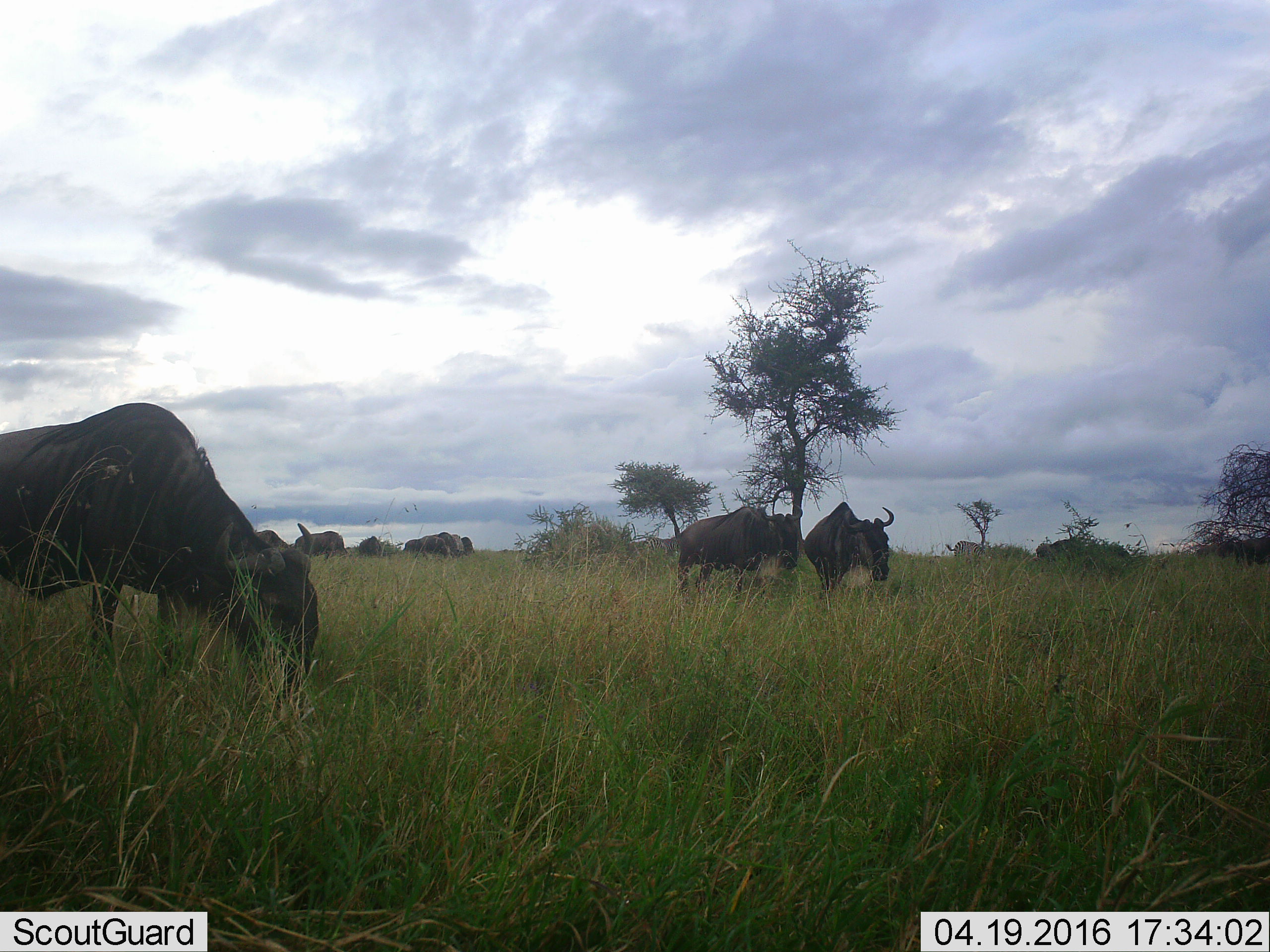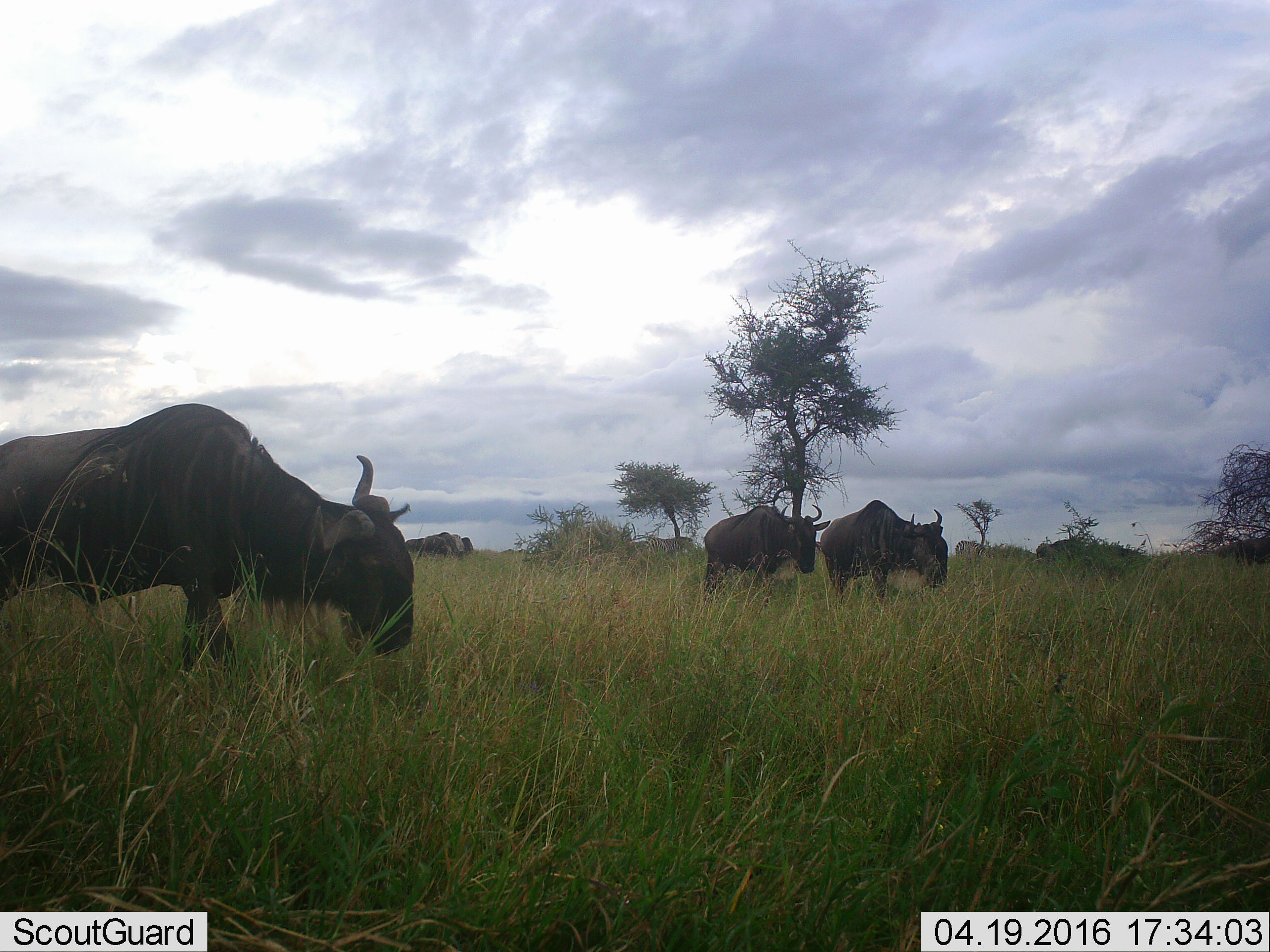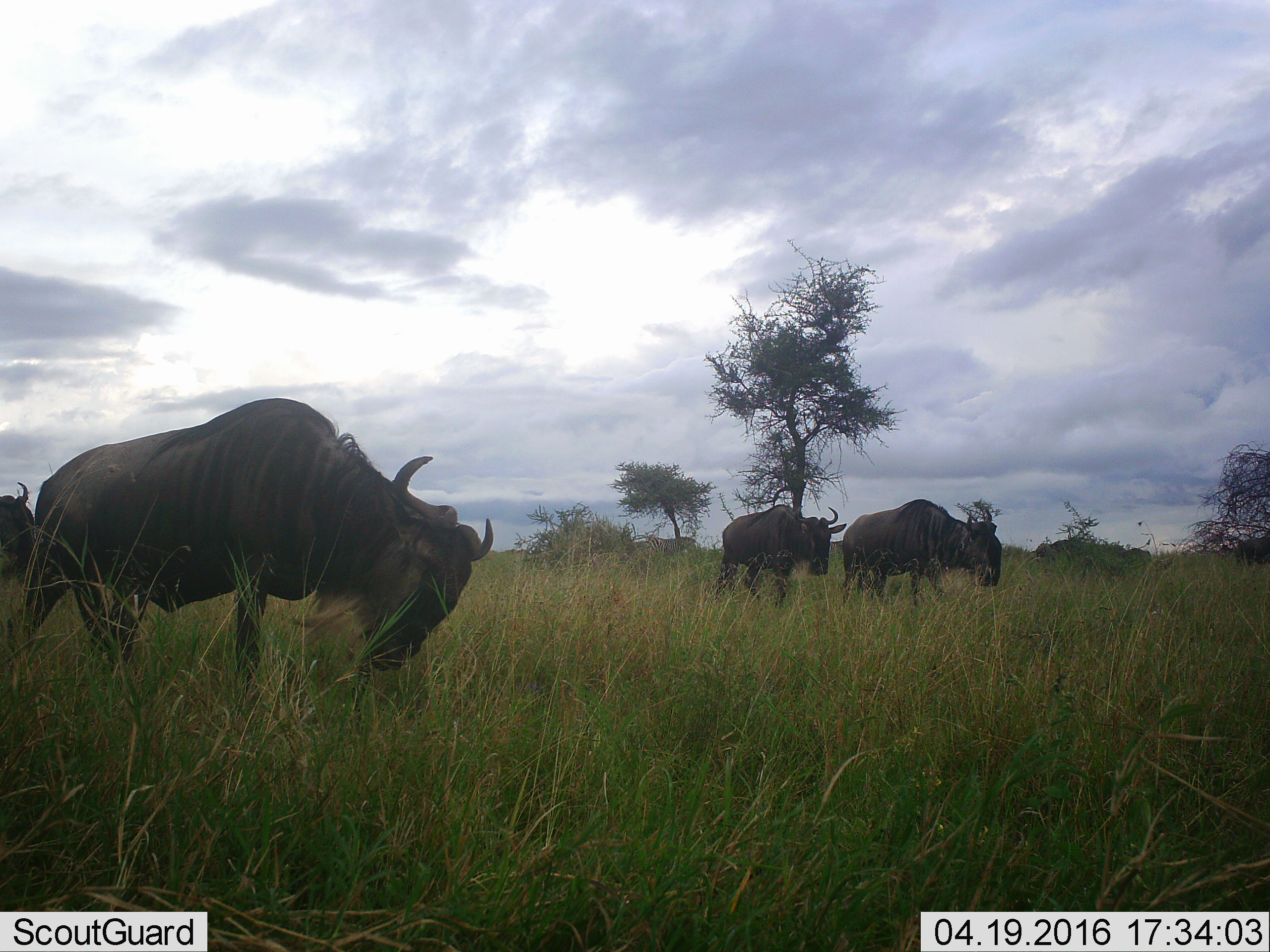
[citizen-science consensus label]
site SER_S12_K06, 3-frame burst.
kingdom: Animalia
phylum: Chordata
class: Mammalia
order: Artiodactyla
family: Bovidae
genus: Connochaetes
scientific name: Connochaetes taurinus taurinus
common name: blue wildebeest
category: wildebeestblue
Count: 11-50.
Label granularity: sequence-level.